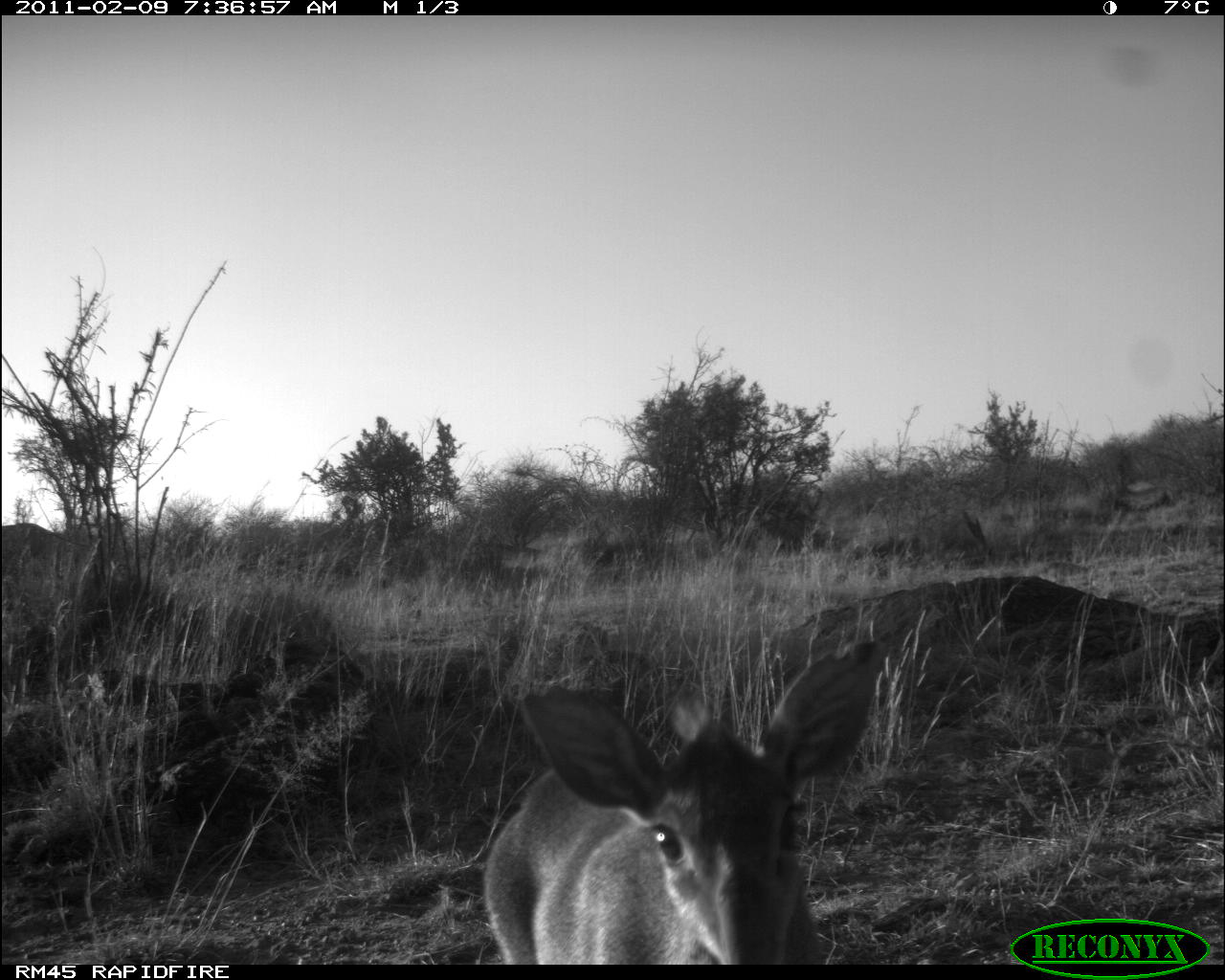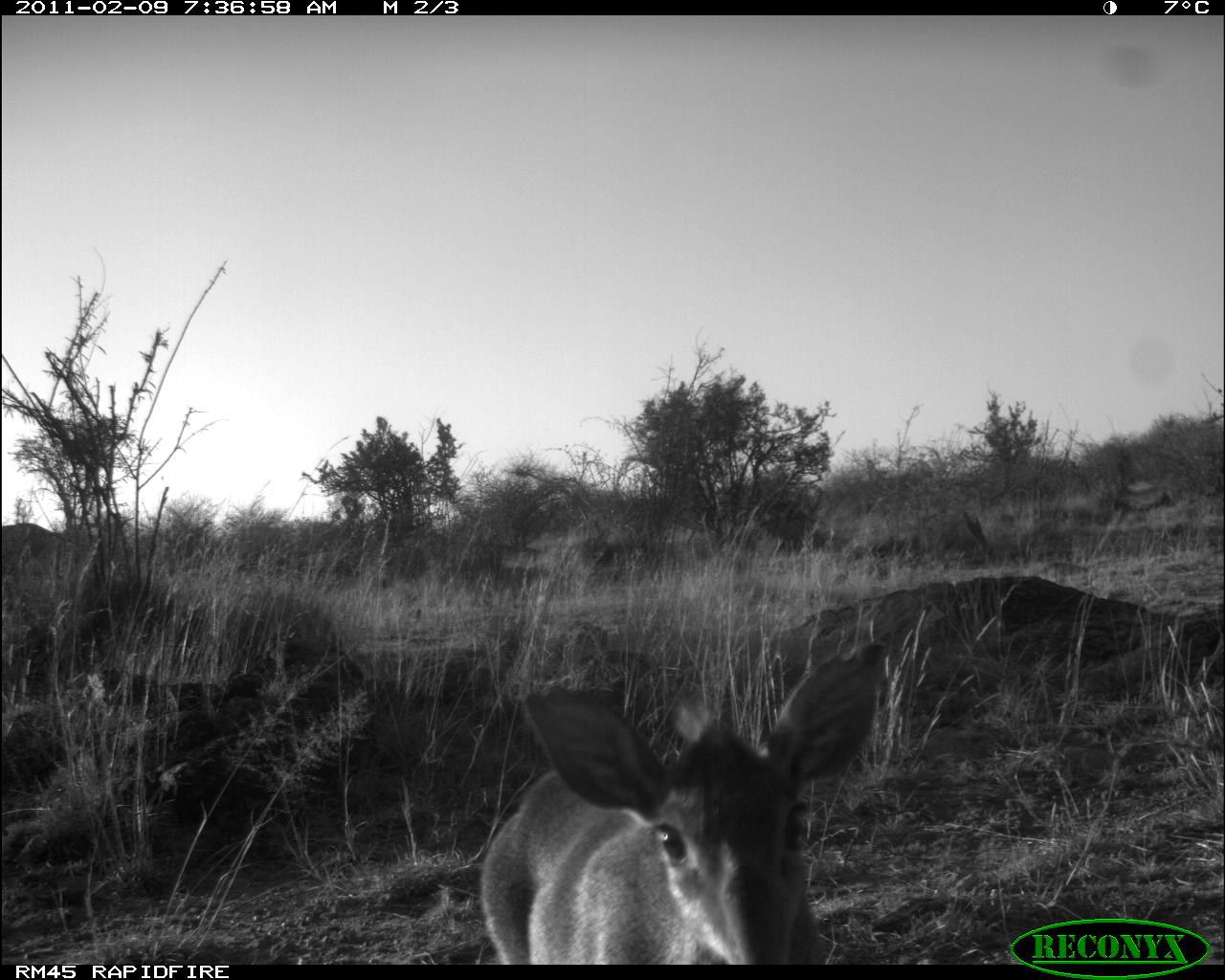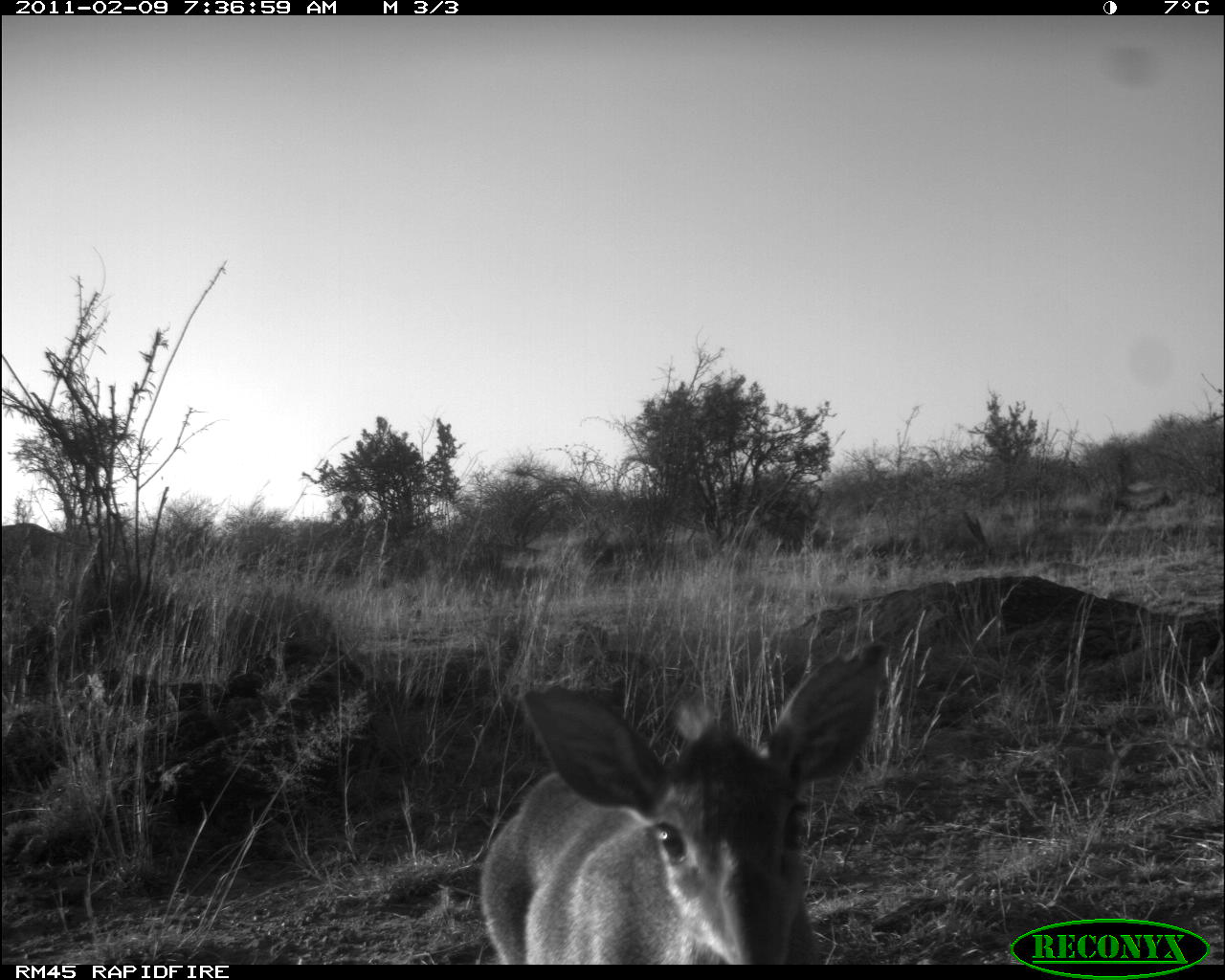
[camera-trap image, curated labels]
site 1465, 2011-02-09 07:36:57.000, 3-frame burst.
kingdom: Animalia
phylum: Chordata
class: Mammalia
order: Artiodactyla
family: Bovidae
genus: Madoqua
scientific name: Madoqua guentheri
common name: günther's dik-dik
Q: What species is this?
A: Madoqua guentheri (günther's dik-dik).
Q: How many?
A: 1.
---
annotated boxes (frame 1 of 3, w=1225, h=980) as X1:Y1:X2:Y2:
madoqua guentheri: 481:628:891:964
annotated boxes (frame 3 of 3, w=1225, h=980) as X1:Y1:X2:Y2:
madoqua guentheri: 478:636:891:964